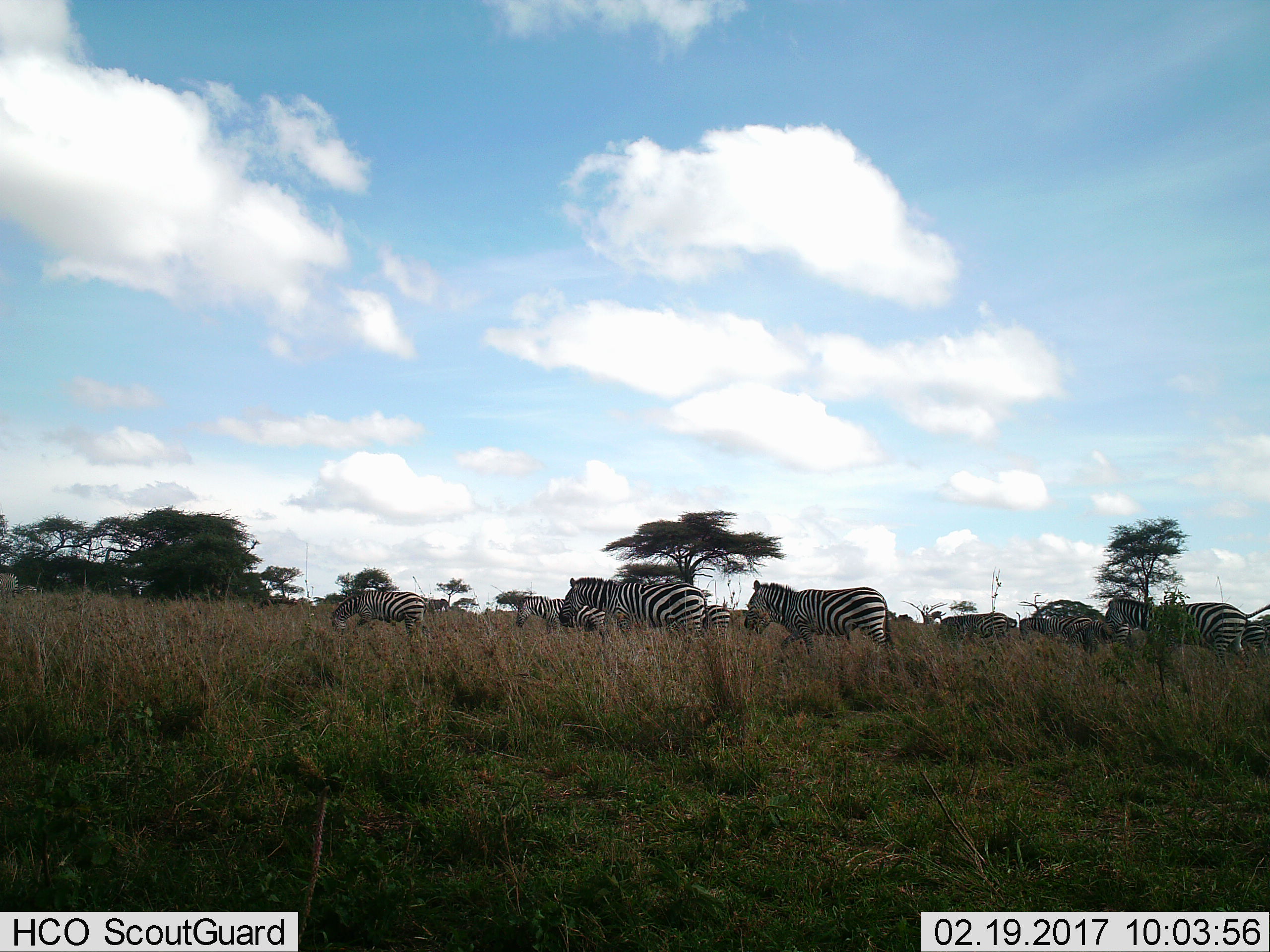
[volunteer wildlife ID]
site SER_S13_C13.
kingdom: Animalia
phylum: Chordata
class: Mammalia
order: Perissodactyla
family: Equidae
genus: Equus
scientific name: Equus quagga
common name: plains zebra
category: zebraplains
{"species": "zebraplains (plains zebra) (Equus quagga)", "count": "11-50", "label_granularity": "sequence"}